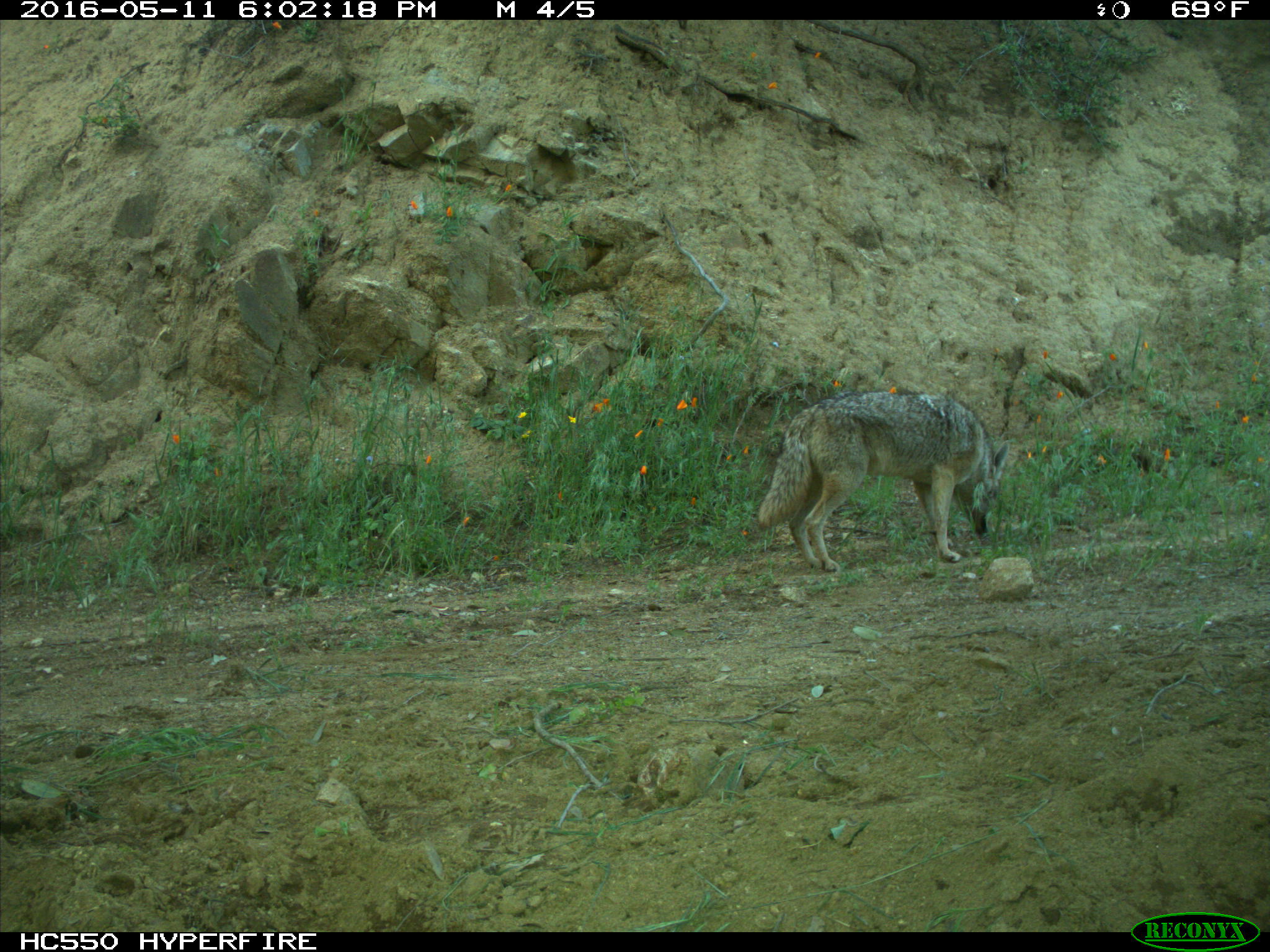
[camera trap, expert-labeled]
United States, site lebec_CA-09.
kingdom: Animalia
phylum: Chordata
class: Mammalia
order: Carnivora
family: Canidae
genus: Canis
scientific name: Canis latrans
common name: coyote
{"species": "Canis latrans (coyote)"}